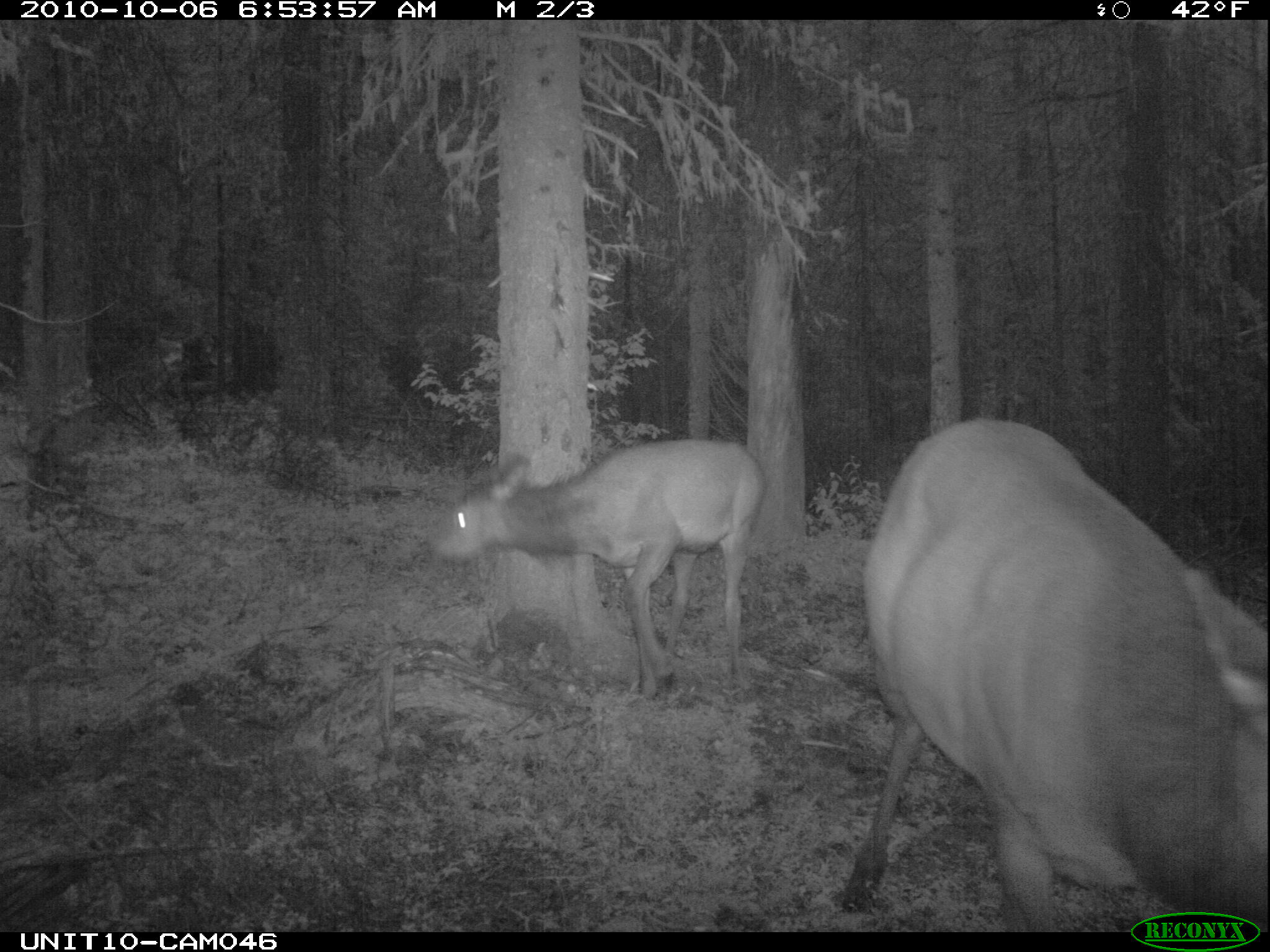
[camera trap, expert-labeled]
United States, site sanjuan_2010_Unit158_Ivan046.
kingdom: Animalia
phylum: Chordata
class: Mammalia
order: Artiodactyla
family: Cervidae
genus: Cervus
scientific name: Cervus elaphus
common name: red deer